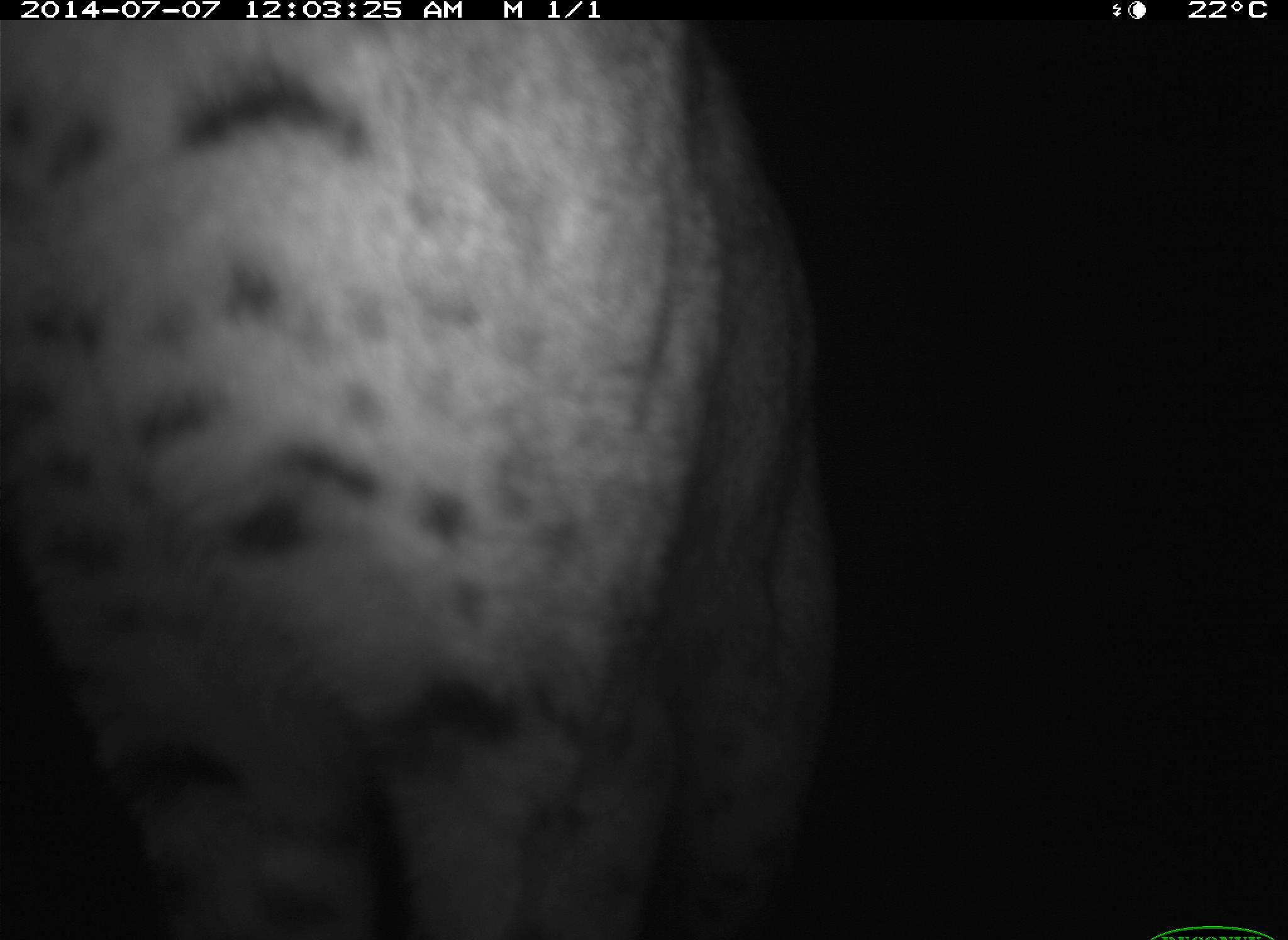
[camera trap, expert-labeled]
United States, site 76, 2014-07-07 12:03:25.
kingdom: Animalia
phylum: Chordata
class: Mammalia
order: Carnivora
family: Felidae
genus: Lynx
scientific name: Lynx rufus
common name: bobcat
Bobcat (Lynx rufus).